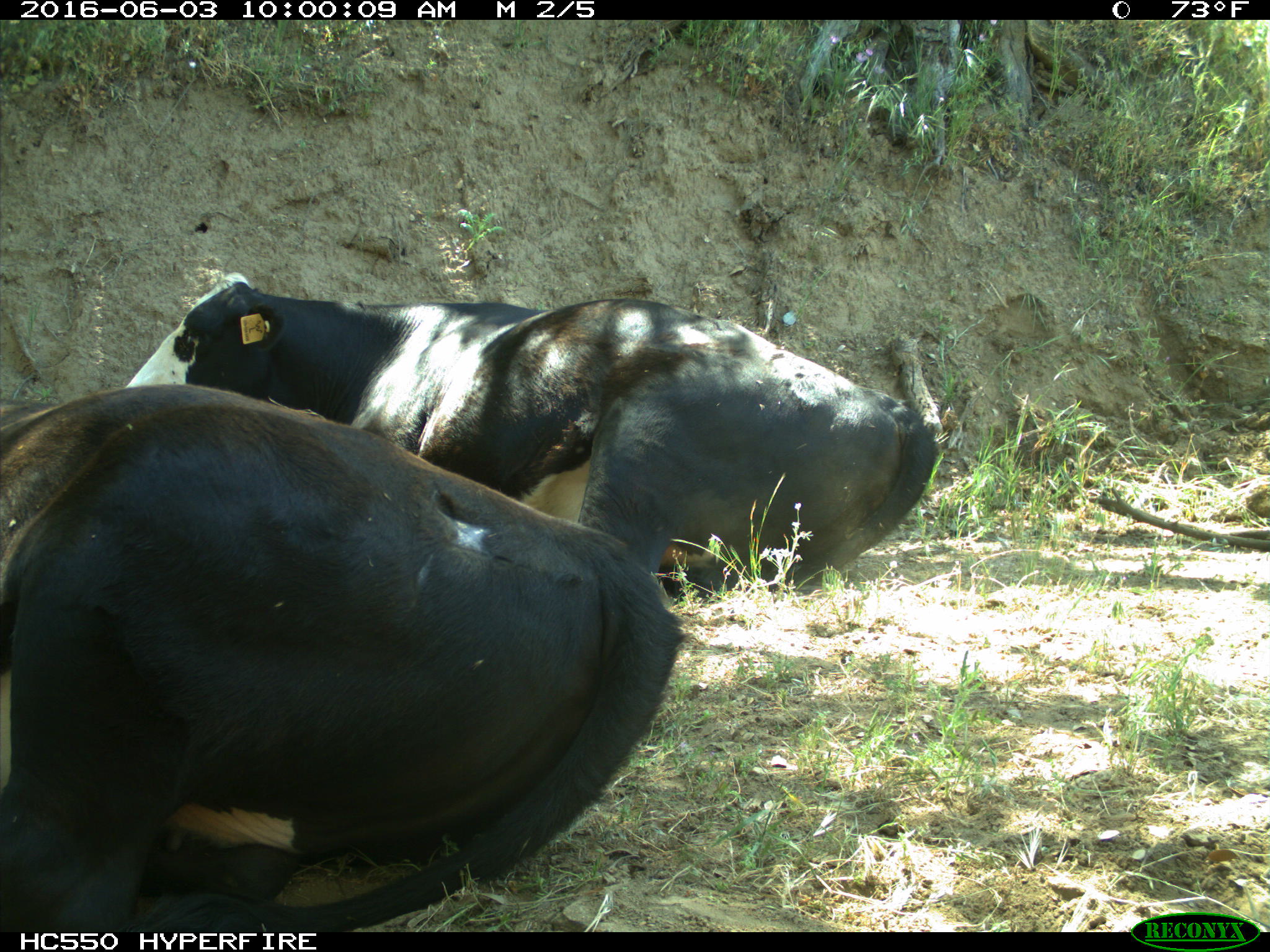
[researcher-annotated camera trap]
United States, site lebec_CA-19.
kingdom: Animalia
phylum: Chordata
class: Mammalia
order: Artiodactyla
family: Bovidae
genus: Bos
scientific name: Bos taurus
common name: domestic cow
Bos taurus (domestic cow).